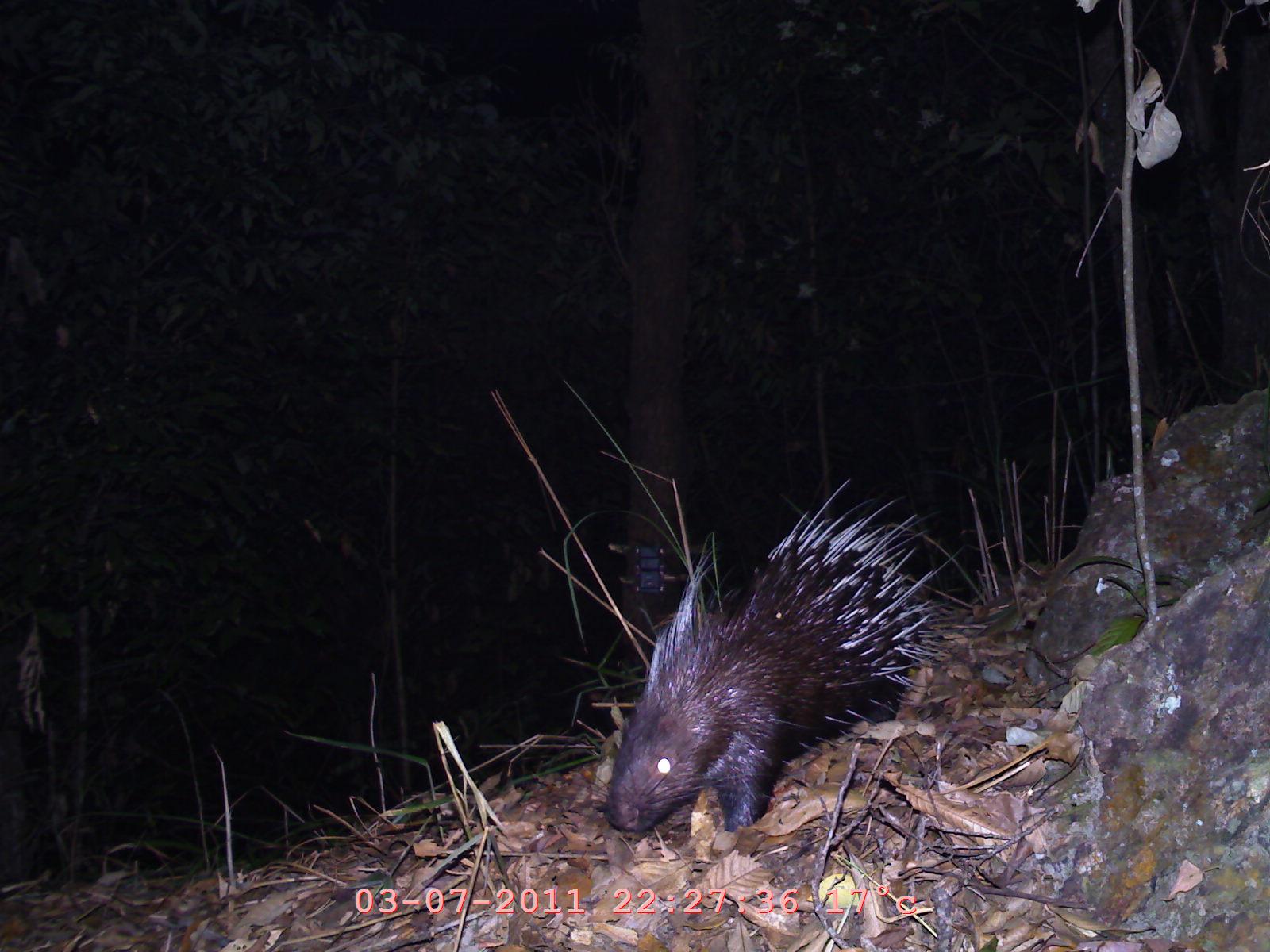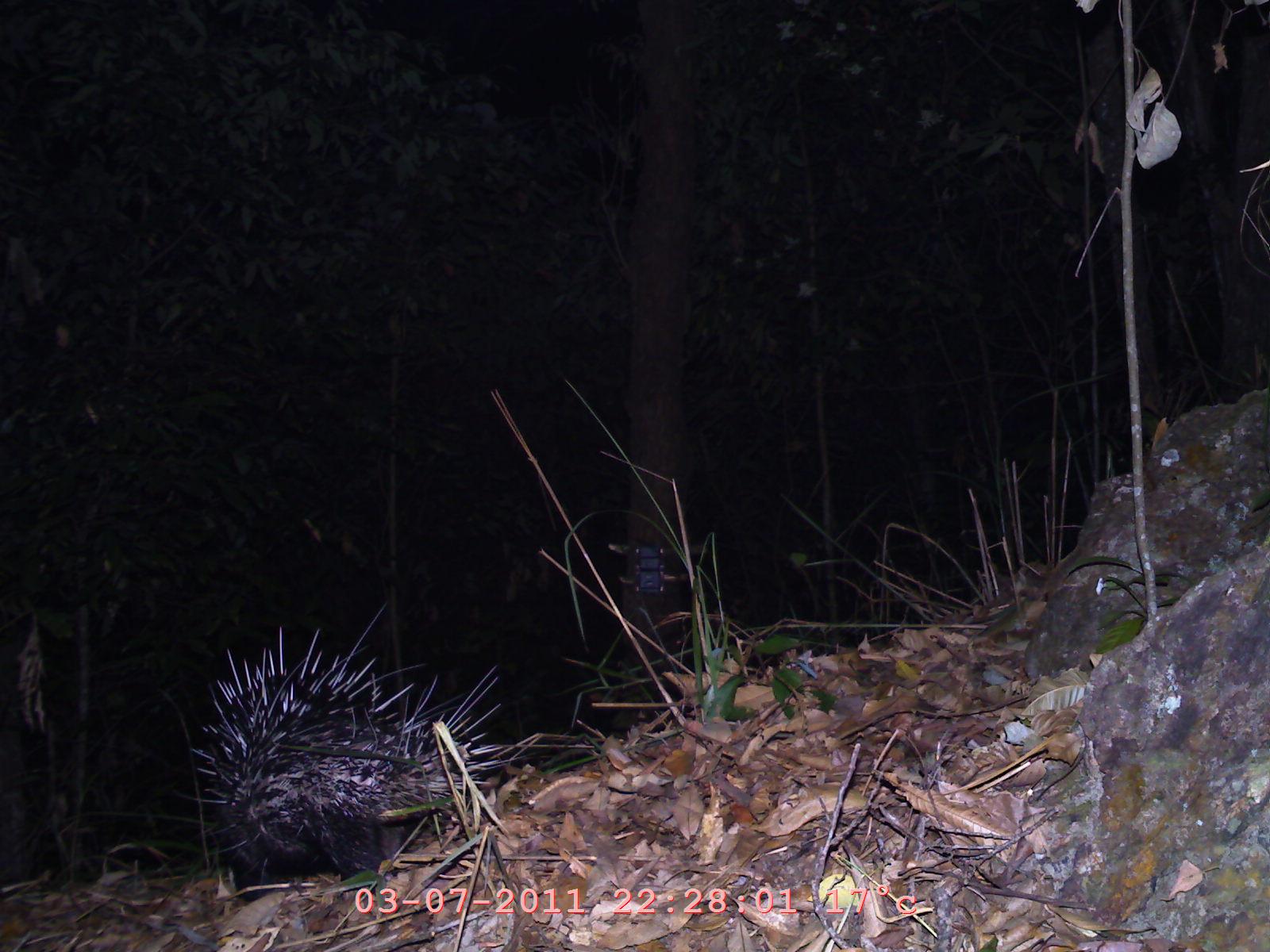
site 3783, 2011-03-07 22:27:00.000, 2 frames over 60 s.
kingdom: Animalia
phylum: Chordata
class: Mammalia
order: Rodentia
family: Hystricidae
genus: Hystrix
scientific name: Hystrix brachyura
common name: east asian porcupine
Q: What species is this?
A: Hystrix brachyura (east asian porcupine).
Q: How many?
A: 1.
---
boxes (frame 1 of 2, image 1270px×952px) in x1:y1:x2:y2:
hystrix brachyura: 579:475:968:842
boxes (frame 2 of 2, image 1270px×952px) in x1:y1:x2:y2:
hystrix brachyura: 190:590:503:868